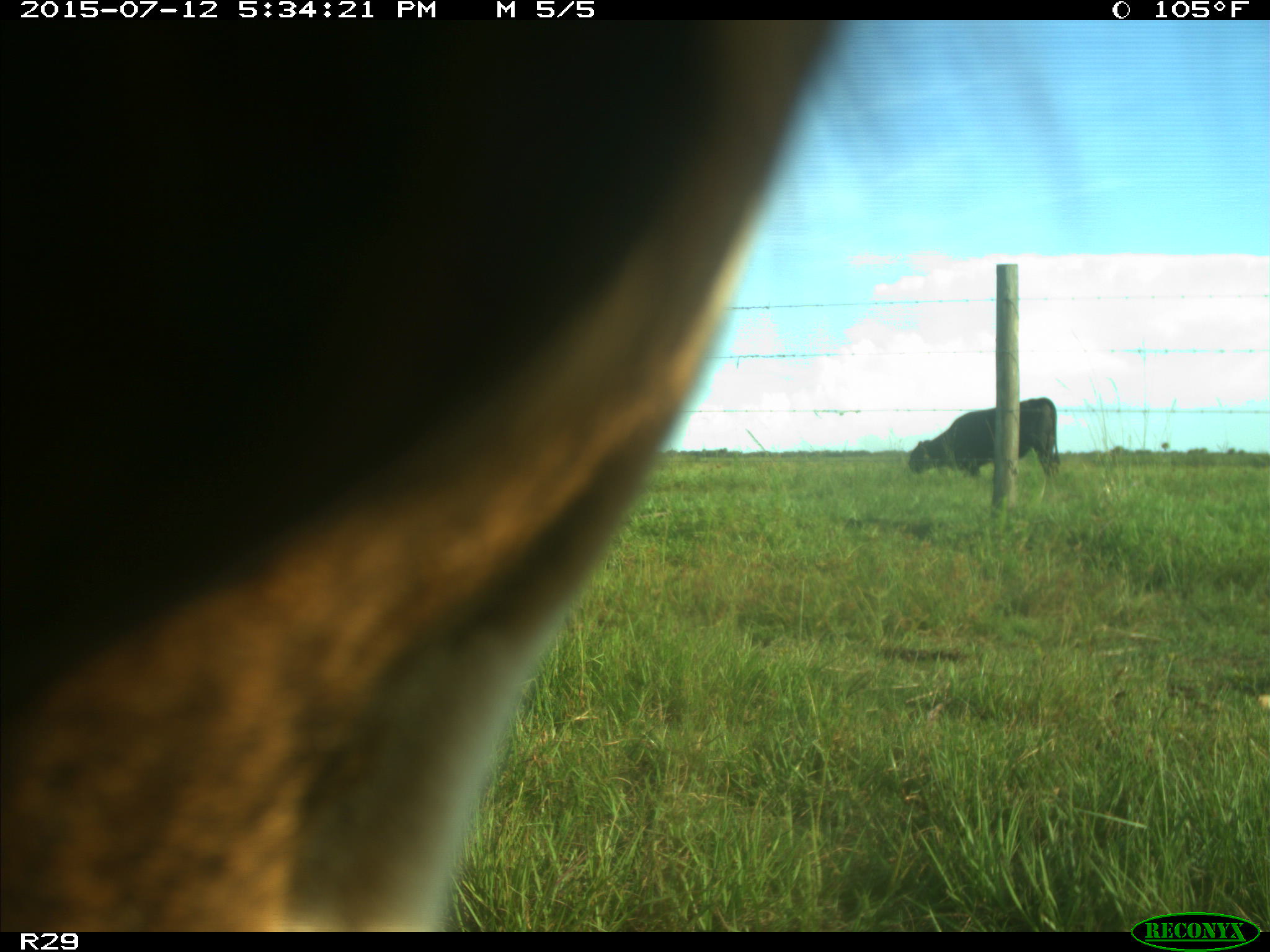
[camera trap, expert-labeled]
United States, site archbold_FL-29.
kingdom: Animalia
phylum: Chordata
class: Mammalia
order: Artiodactyla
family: Bovidae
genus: Bos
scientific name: Bos taurus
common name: domestic cow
Bos taurus (domestic cow).